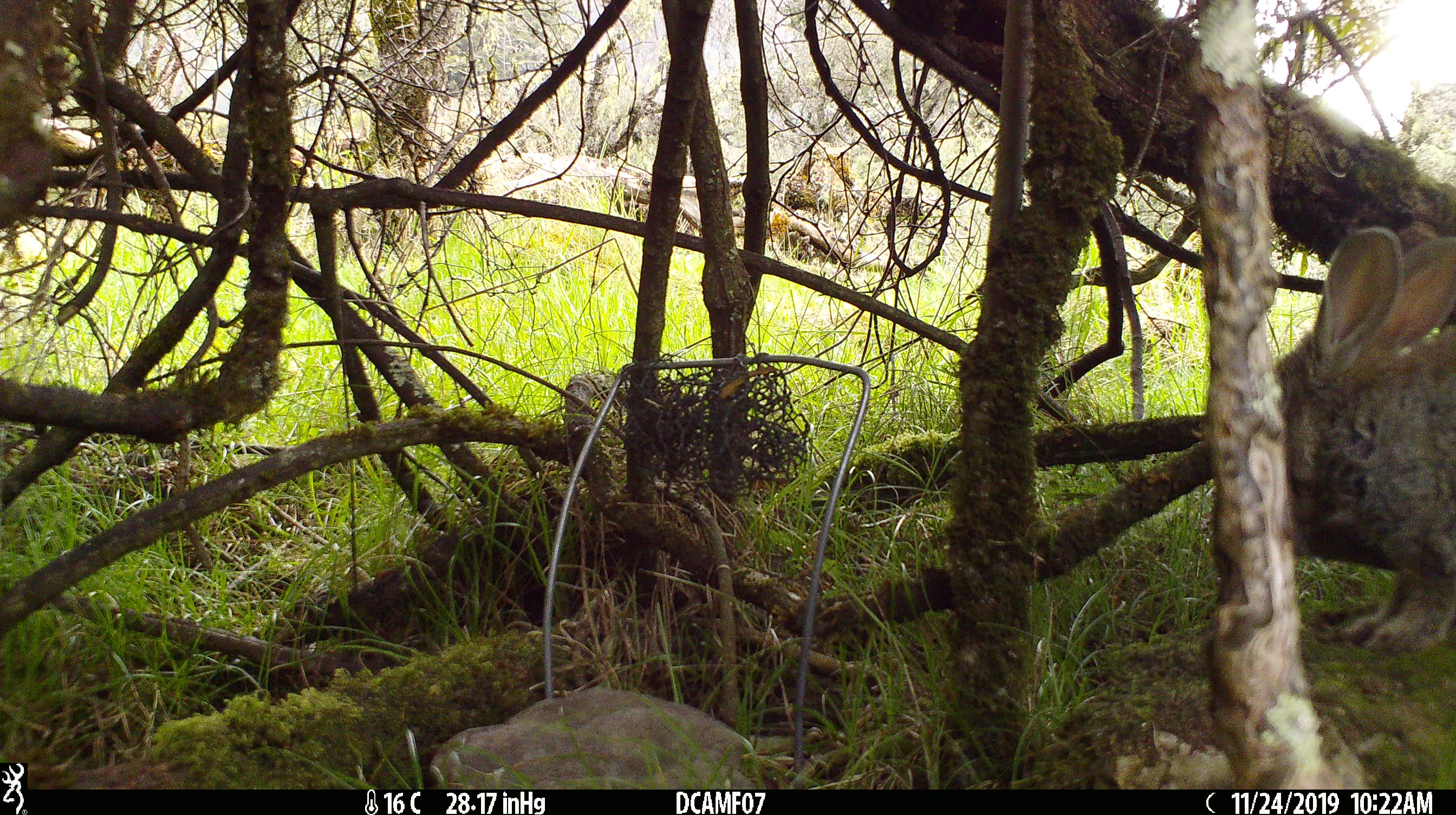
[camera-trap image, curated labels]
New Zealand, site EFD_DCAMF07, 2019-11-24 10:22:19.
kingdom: Animalia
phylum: Chordata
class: Mammalia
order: Lagomorpha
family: Leporidae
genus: Oryctolagus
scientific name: Oryctolagus cuniculus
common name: european rabbit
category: rabbit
Rabbit (european rabbit) (Oryctolagus cuniculus).